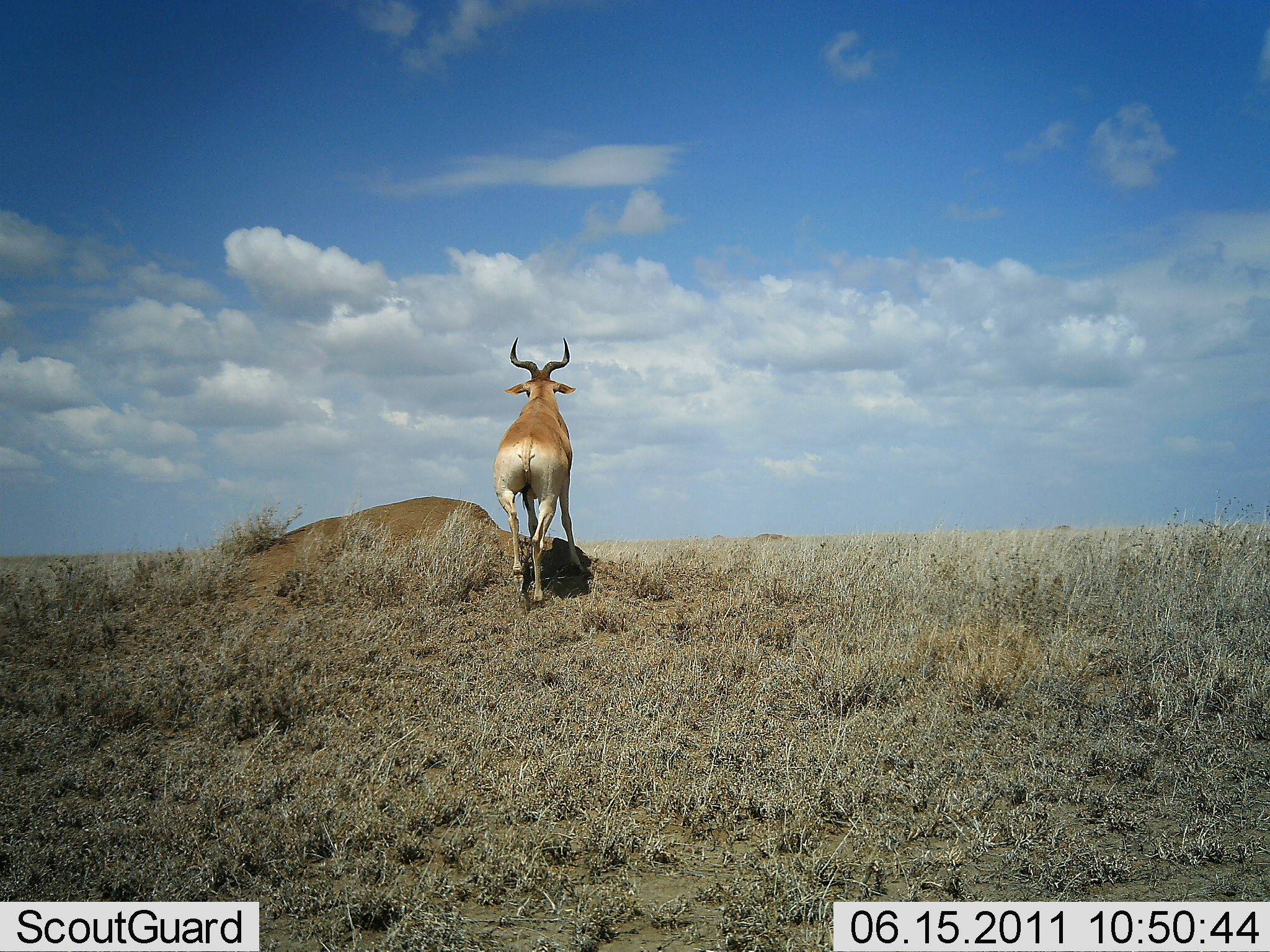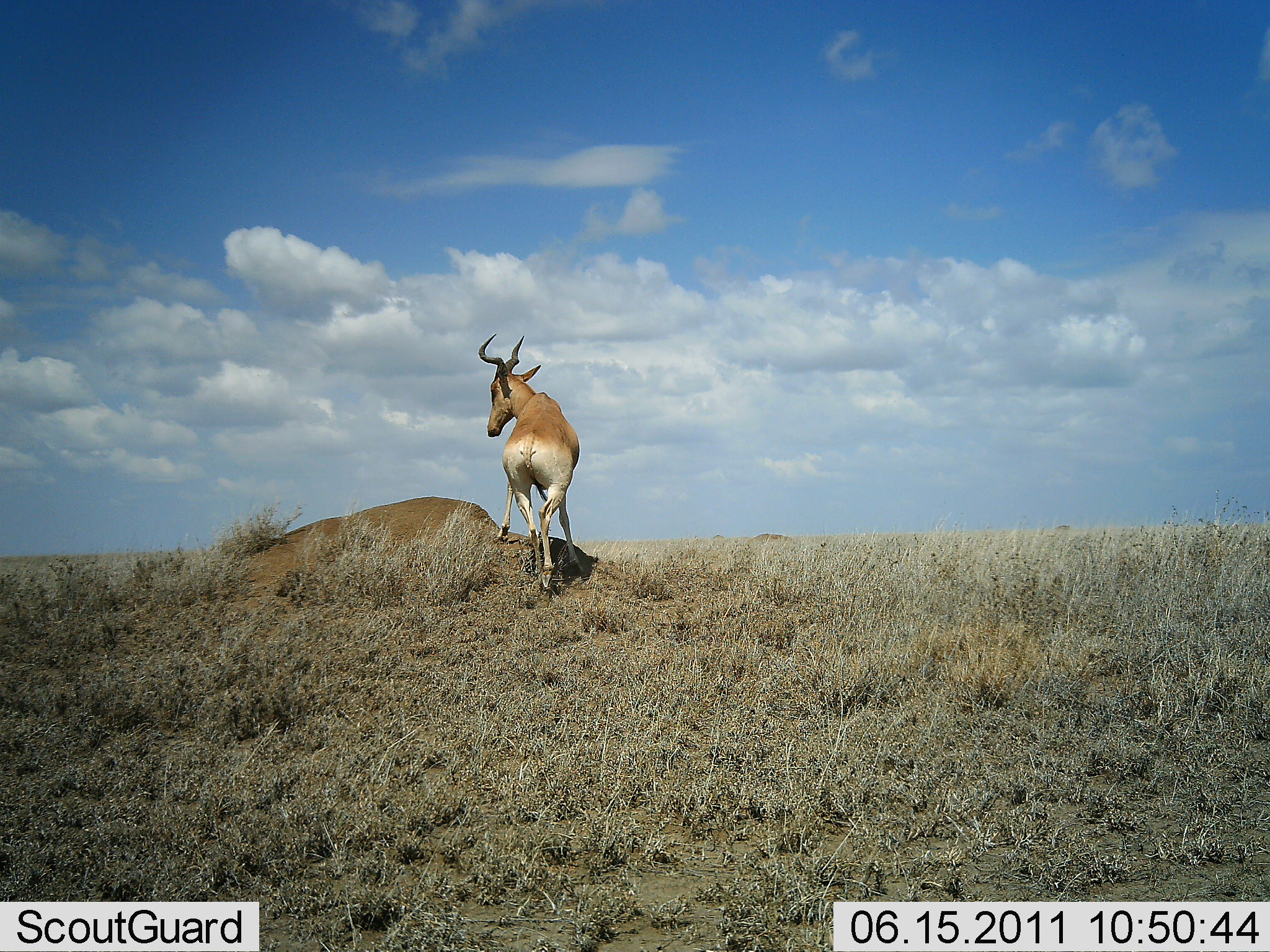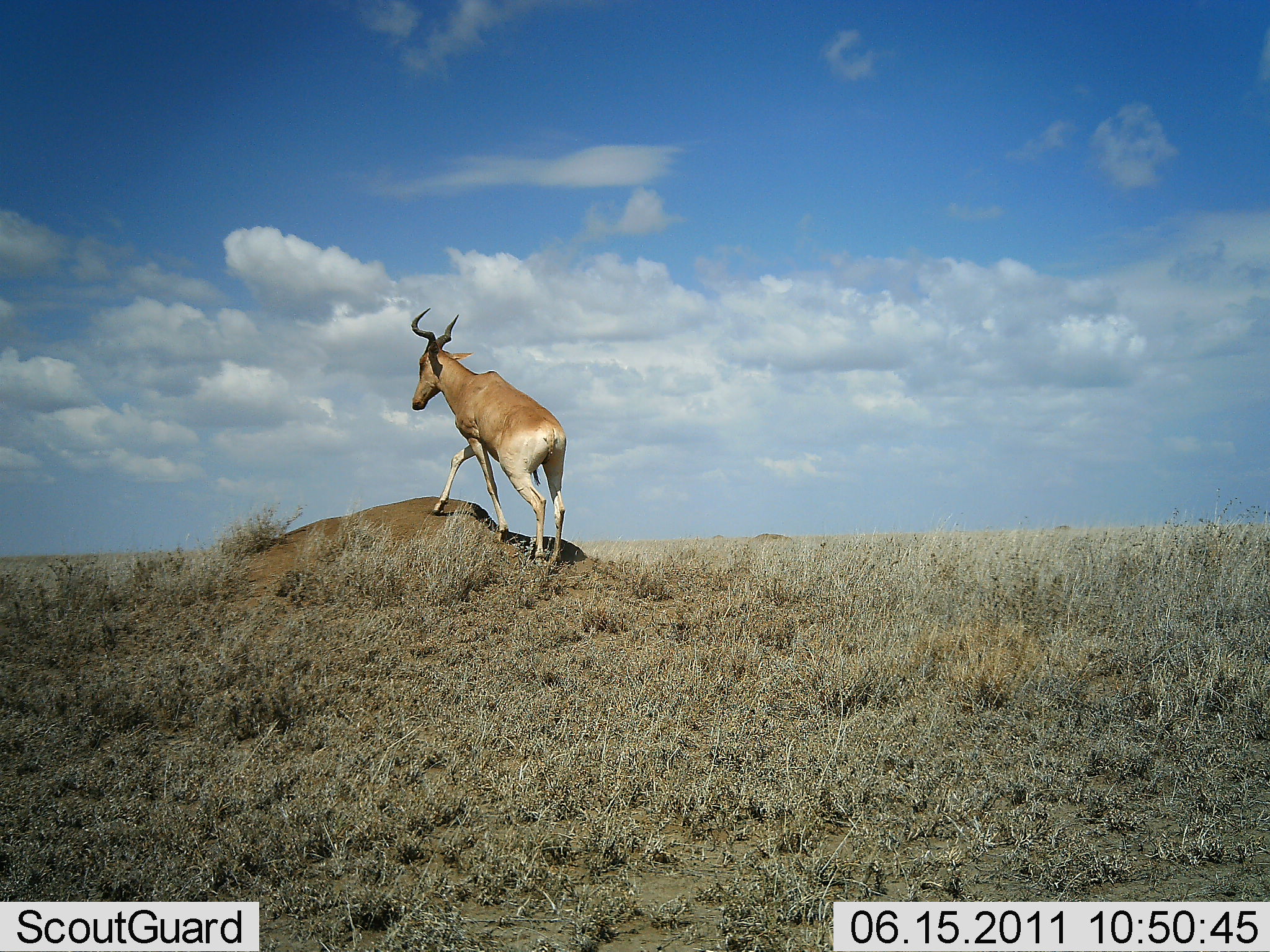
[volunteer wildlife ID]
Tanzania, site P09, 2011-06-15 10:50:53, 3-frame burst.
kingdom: Animalia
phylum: Chordata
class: Mammalia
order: Artiodactyla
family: Bovidae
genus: Alcelaphus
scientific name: Alcelaphus buselaphus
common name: hartebeest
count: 1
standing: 10%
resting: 0%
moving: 100%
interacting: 0%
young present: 0%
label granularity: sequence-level